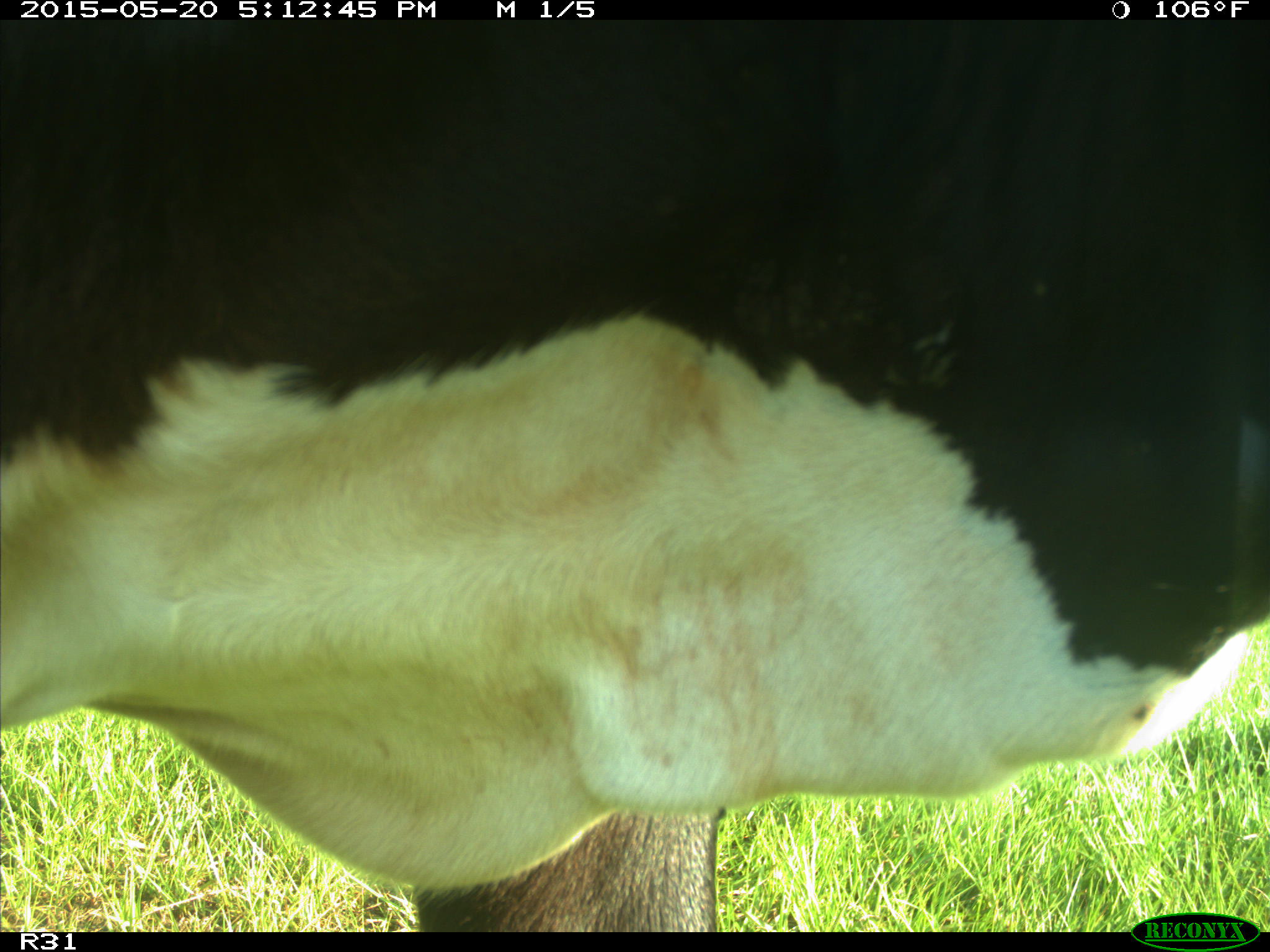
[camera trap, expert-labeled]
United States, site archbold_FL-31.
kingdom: Animalia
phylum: Chordata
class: Mammalia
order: Artiodactyla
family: Bovidae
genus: Bos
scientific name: Bos taurus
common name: domestic cow